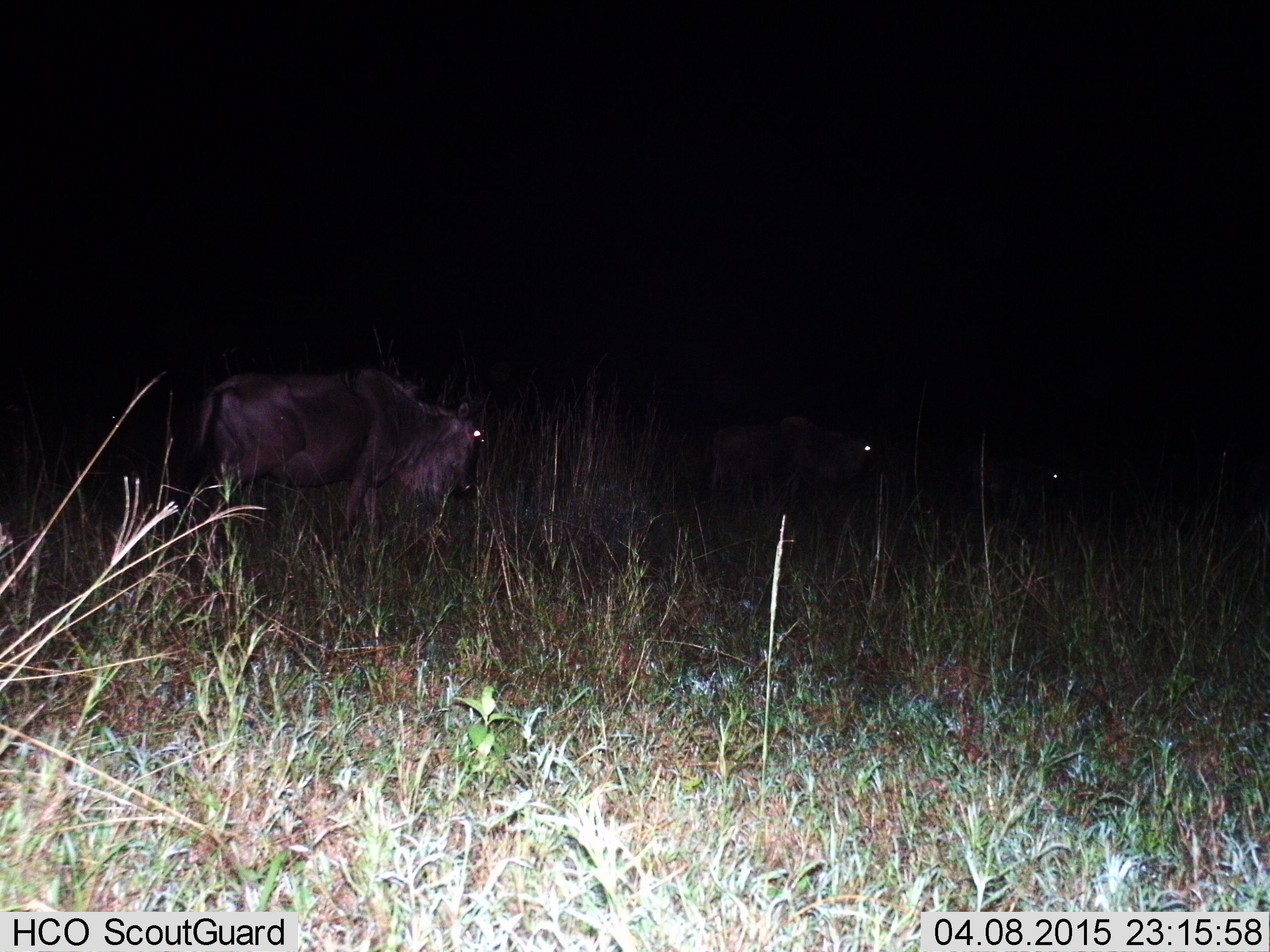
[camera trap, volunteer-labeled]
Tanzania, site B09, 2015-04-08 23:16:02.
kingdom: Animalia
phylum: Chordata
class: Mammalia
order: Artiodactyla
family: Bovidae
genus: Connochaetes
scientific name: Connochaetes taurinus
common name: blue wildebeest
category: wildebeest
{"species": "wildebeest (blue wildebeest) (Connochaetes taurinus)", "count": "3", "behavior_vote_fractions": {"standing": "30%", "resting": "0%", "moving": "70%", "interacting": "0%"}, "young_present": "0%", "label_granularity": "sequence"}